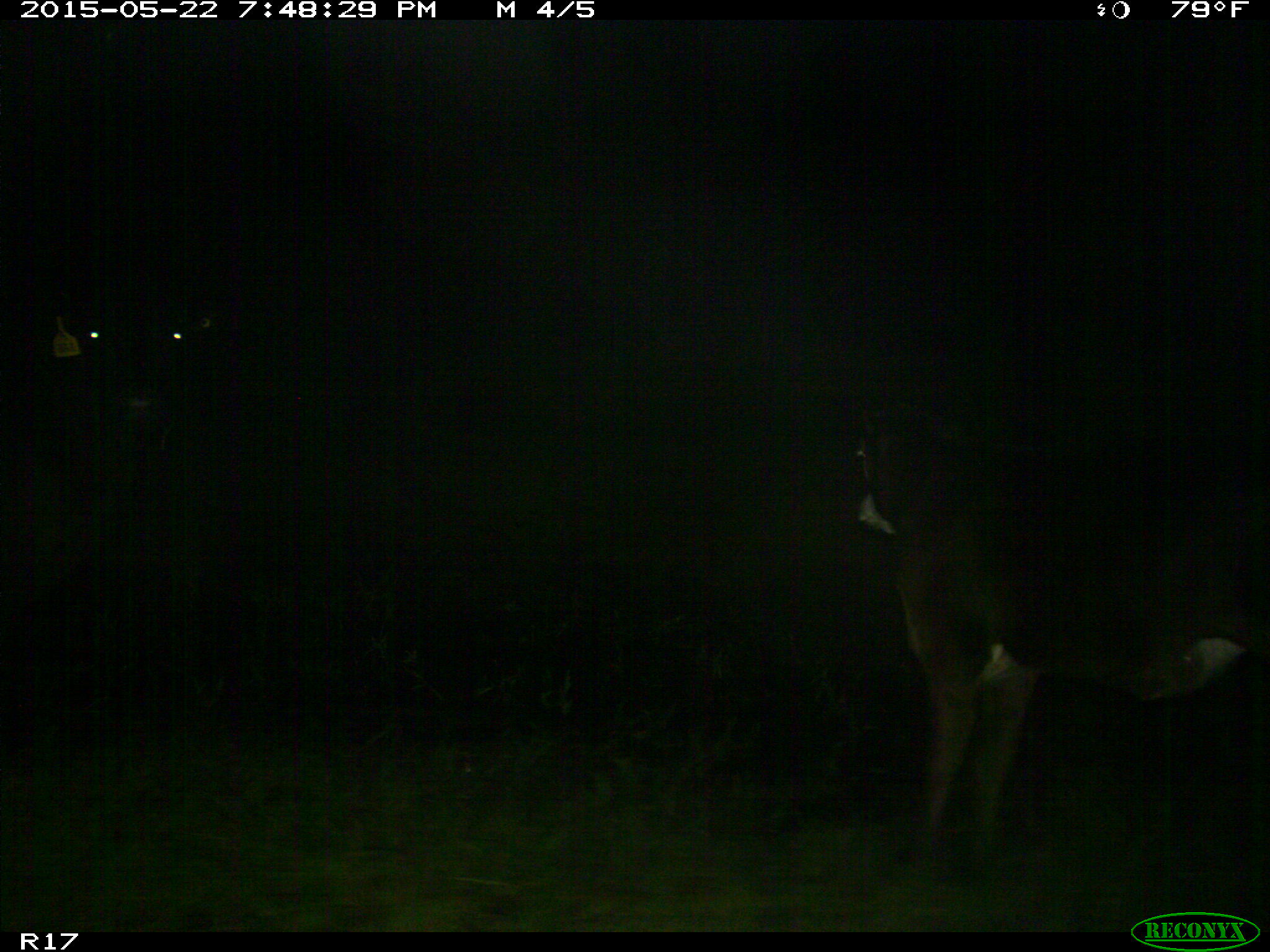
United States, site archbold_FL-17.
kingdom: Animalia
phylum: Chordata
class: Mammalia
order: Artiodactyla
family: Bovidae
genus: Bos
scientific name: Bos taurus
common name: domestic cow